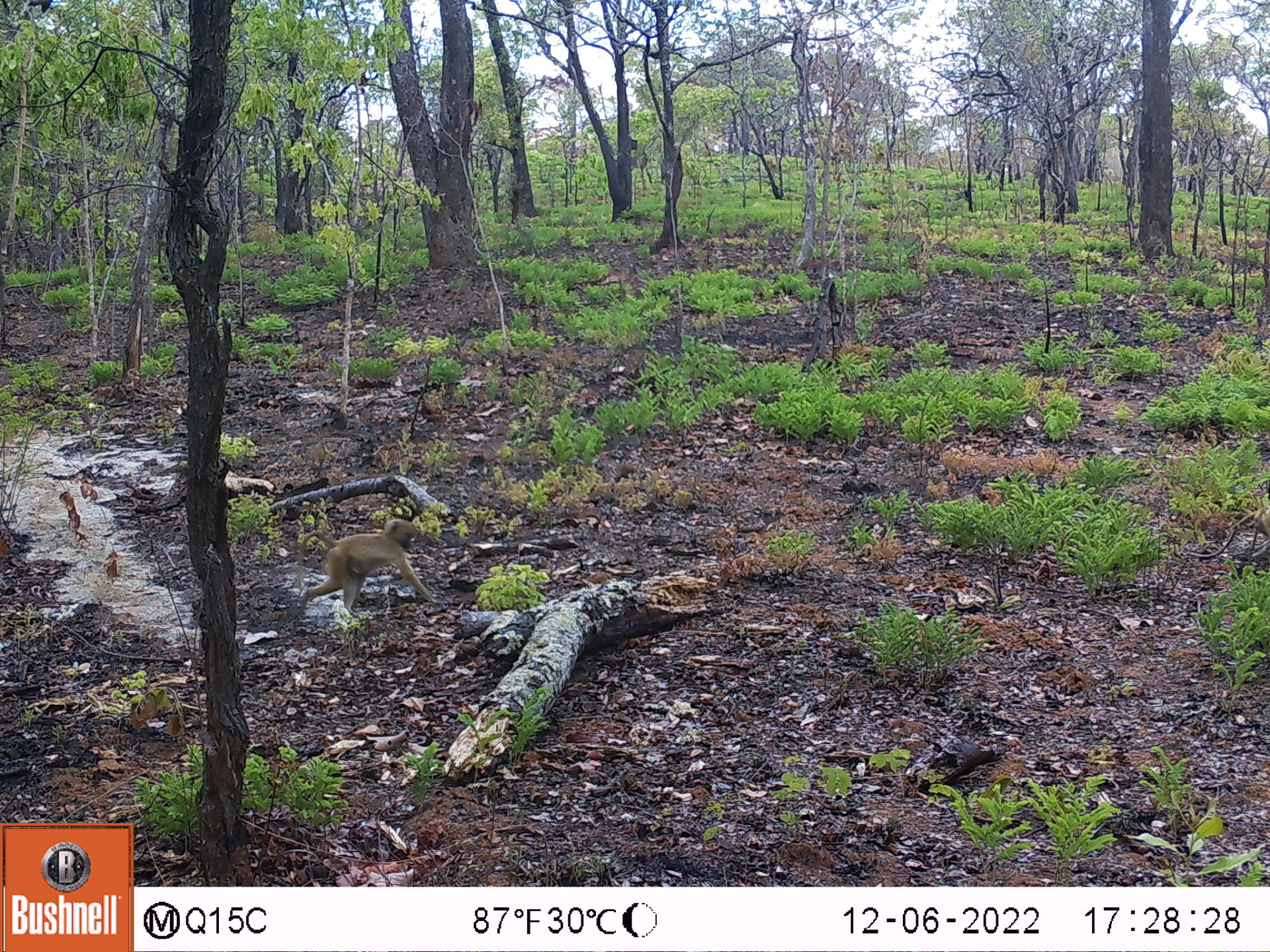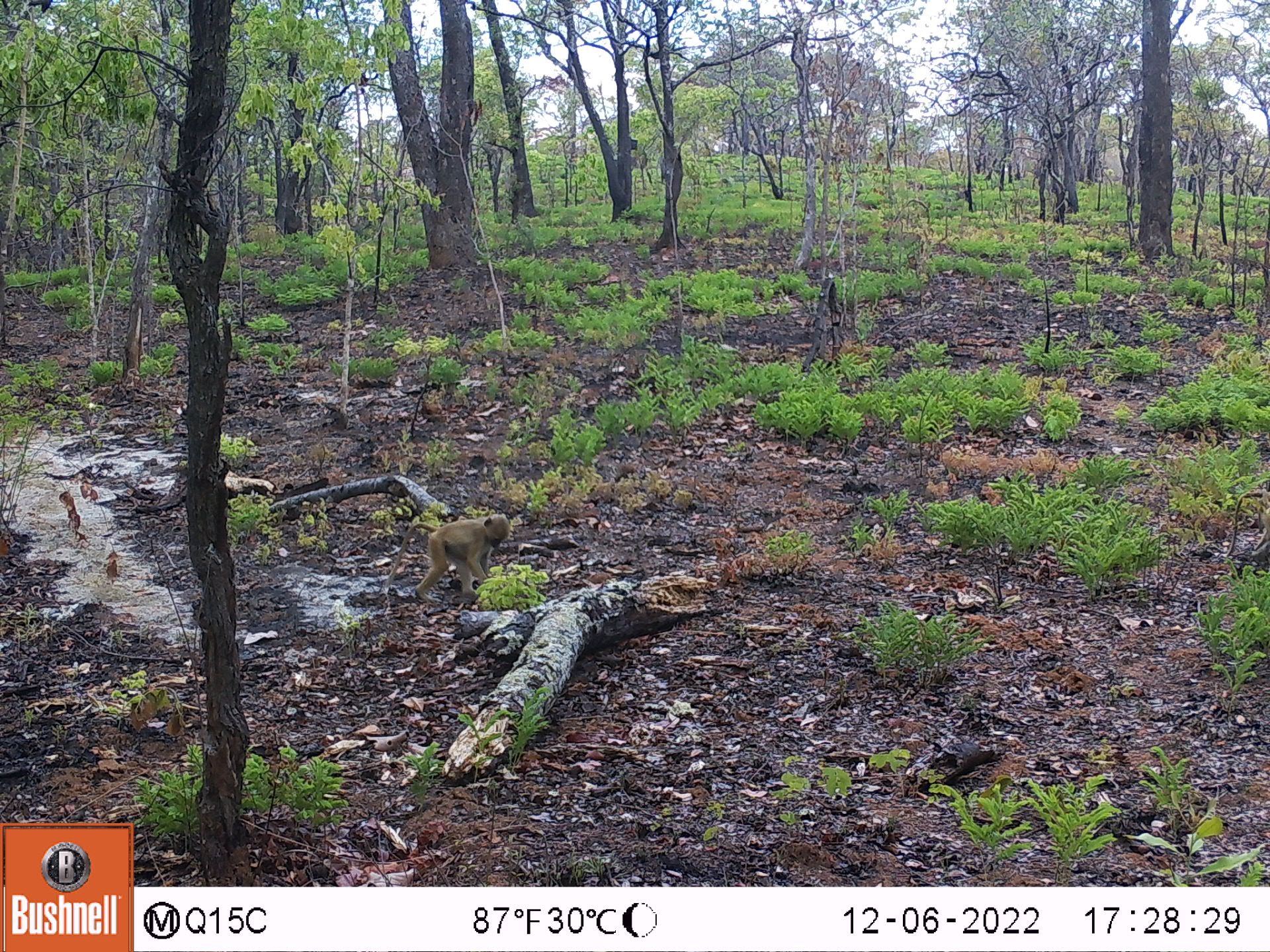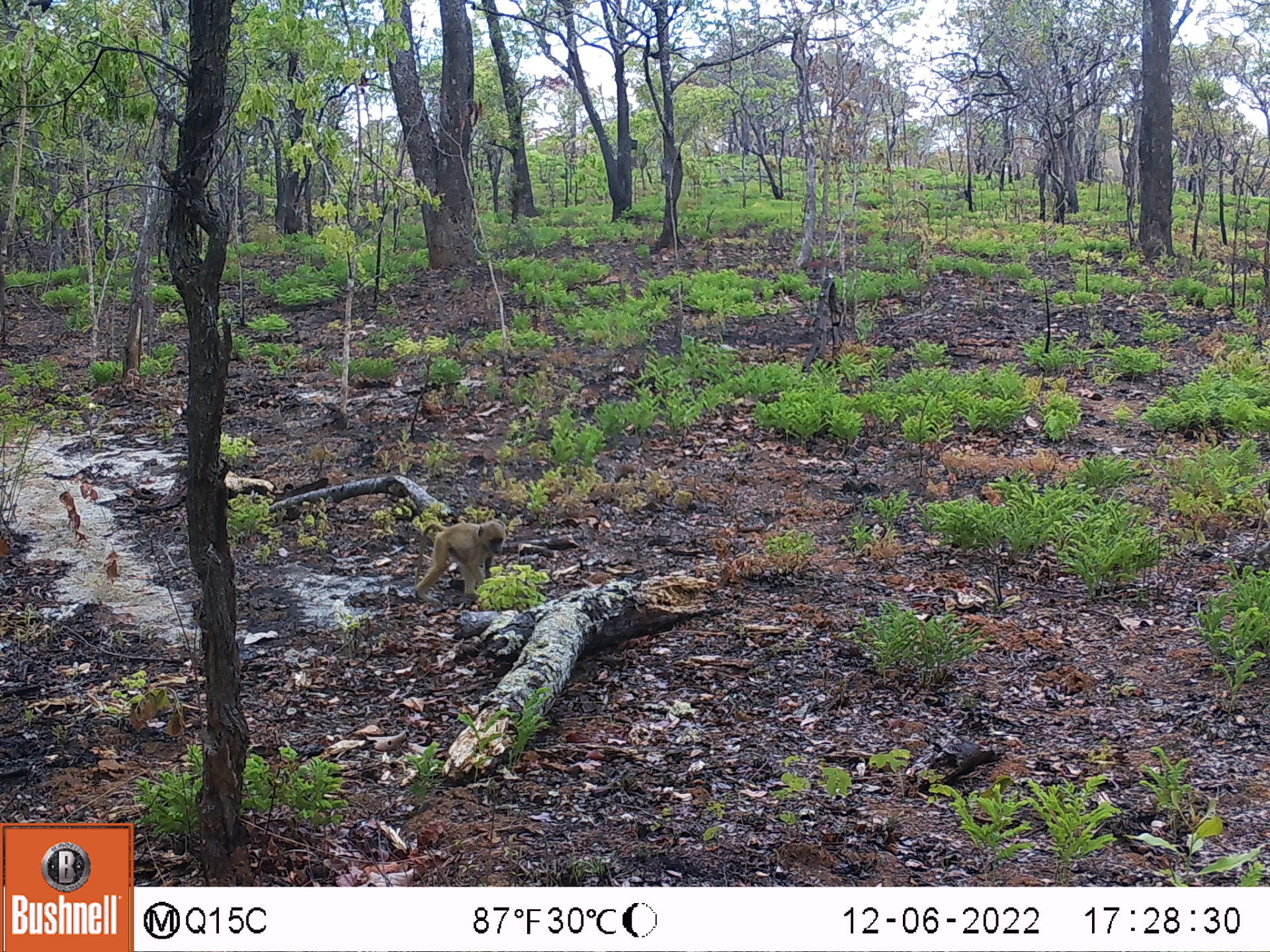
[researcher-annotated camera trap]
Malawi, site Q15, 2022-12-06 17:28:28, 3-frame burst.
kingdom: Animalia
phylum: Chordata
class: Mammalia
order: Primates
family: Cercopithecidae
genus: Papio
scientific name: Papio cynocephalus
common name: yellow baboon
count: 1